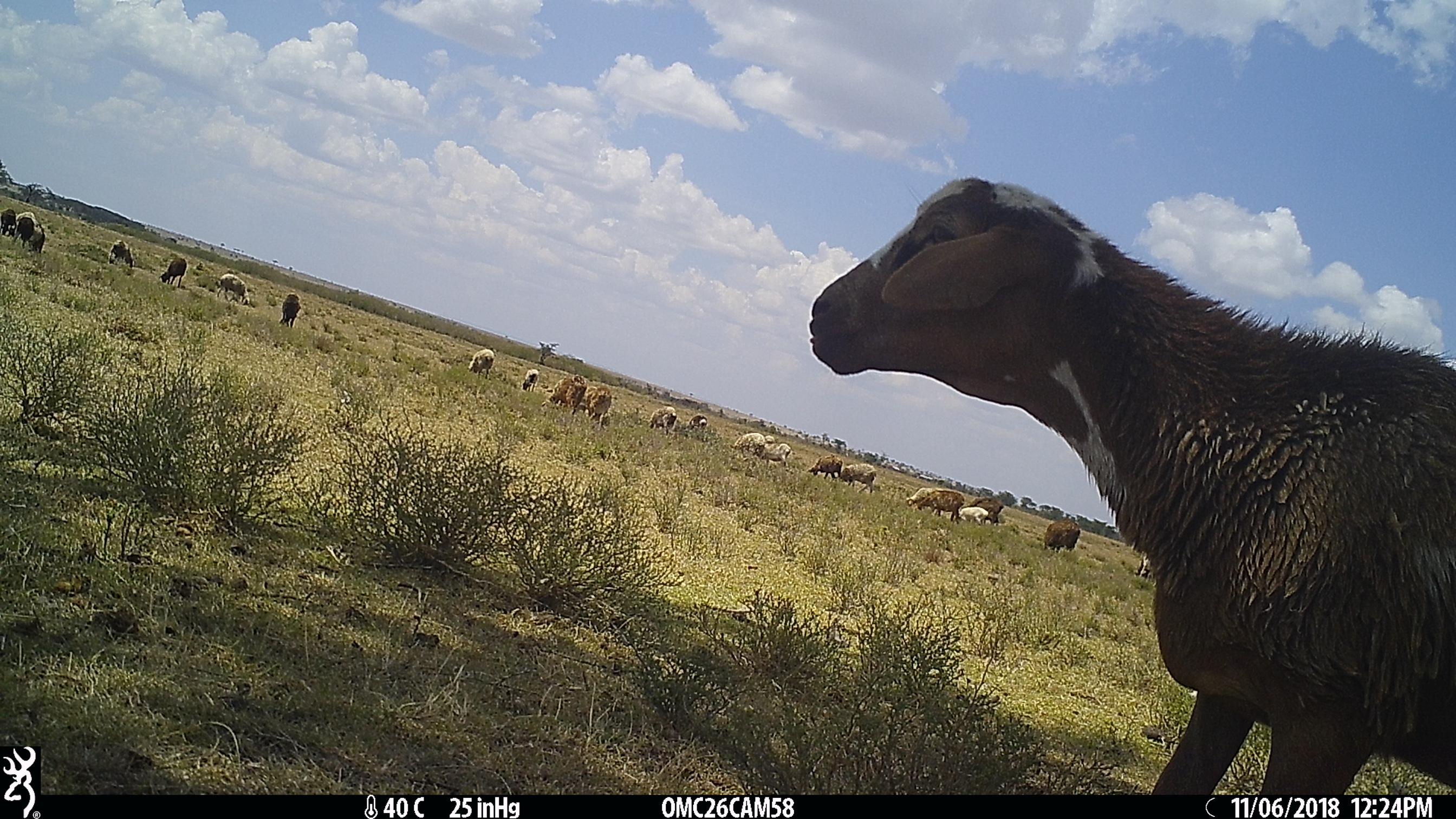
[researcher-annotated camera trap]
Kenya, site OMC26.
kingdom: Animalia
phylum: Chordata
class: Mammalia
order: Artiodactyla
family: Bovidae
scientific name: Bovidae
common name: sheep or goat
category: shoat